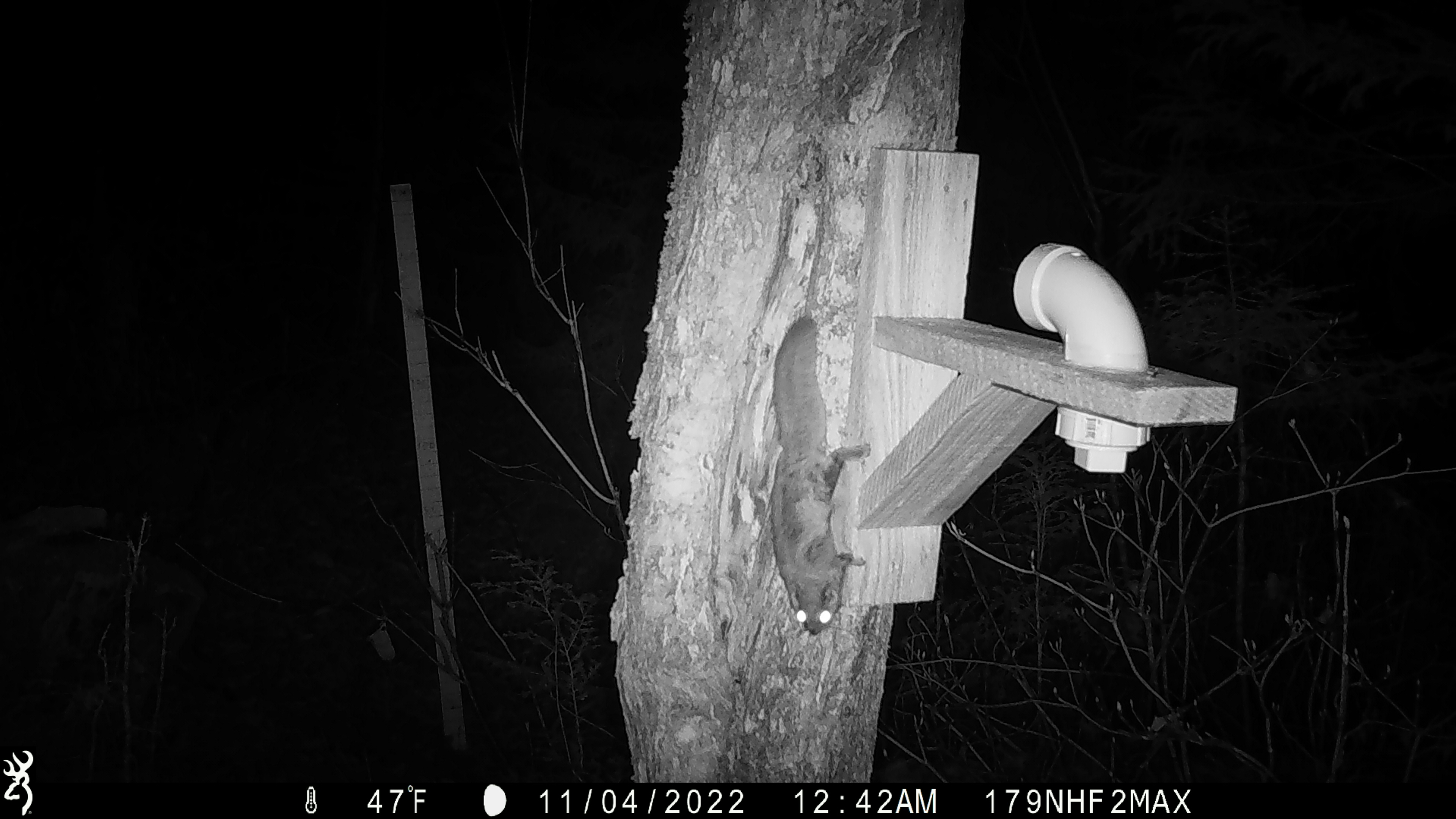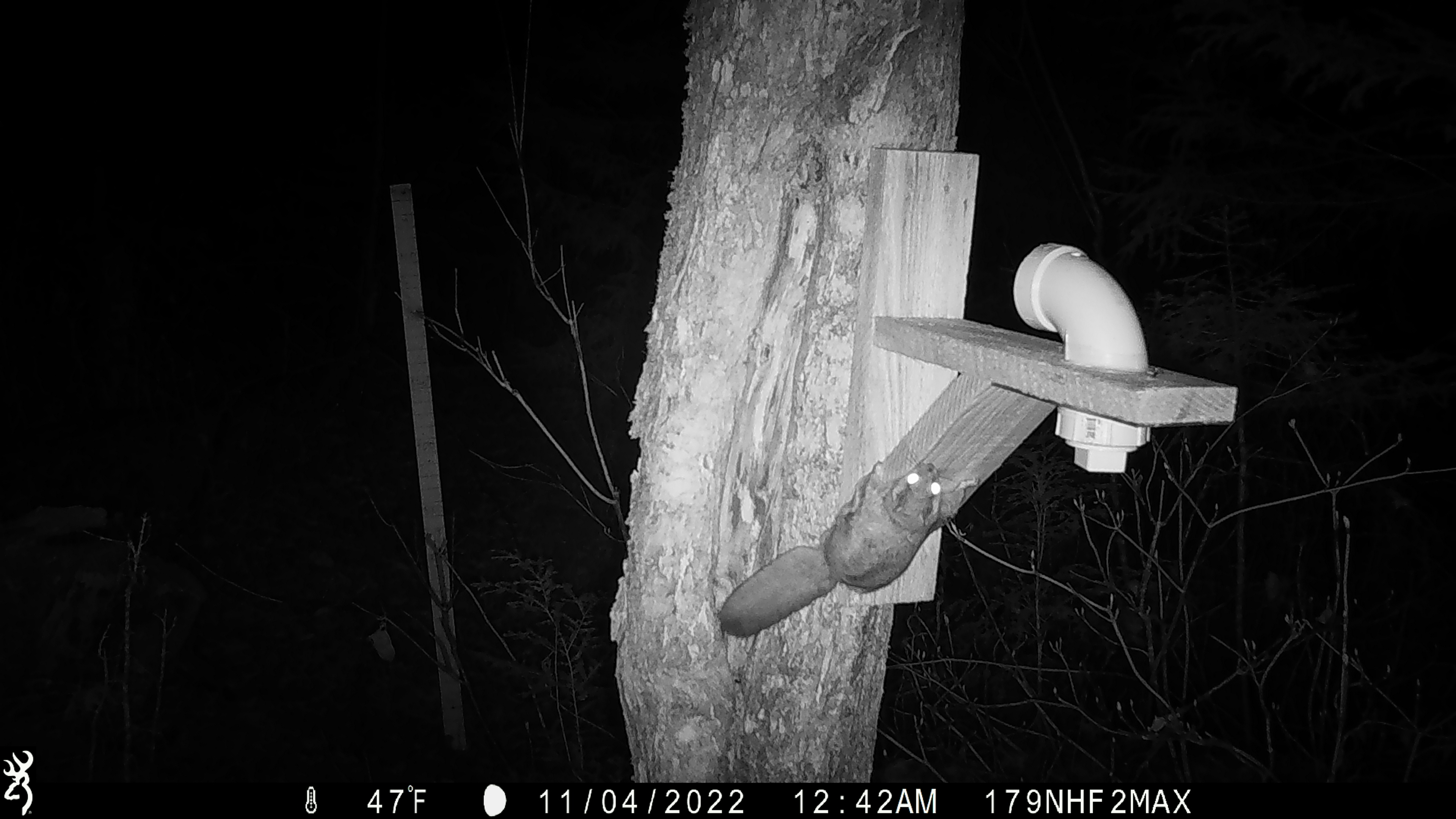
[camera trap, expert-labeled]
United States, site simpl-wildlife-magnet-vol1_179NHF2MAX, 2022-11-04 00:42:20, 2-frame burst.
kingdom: Animalia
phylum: Chordata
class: Mammalia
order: Rodentia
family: Sciuridae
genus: Glaucomys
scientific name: Glaucomys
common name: flying squirrel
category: flying squirrel sp.